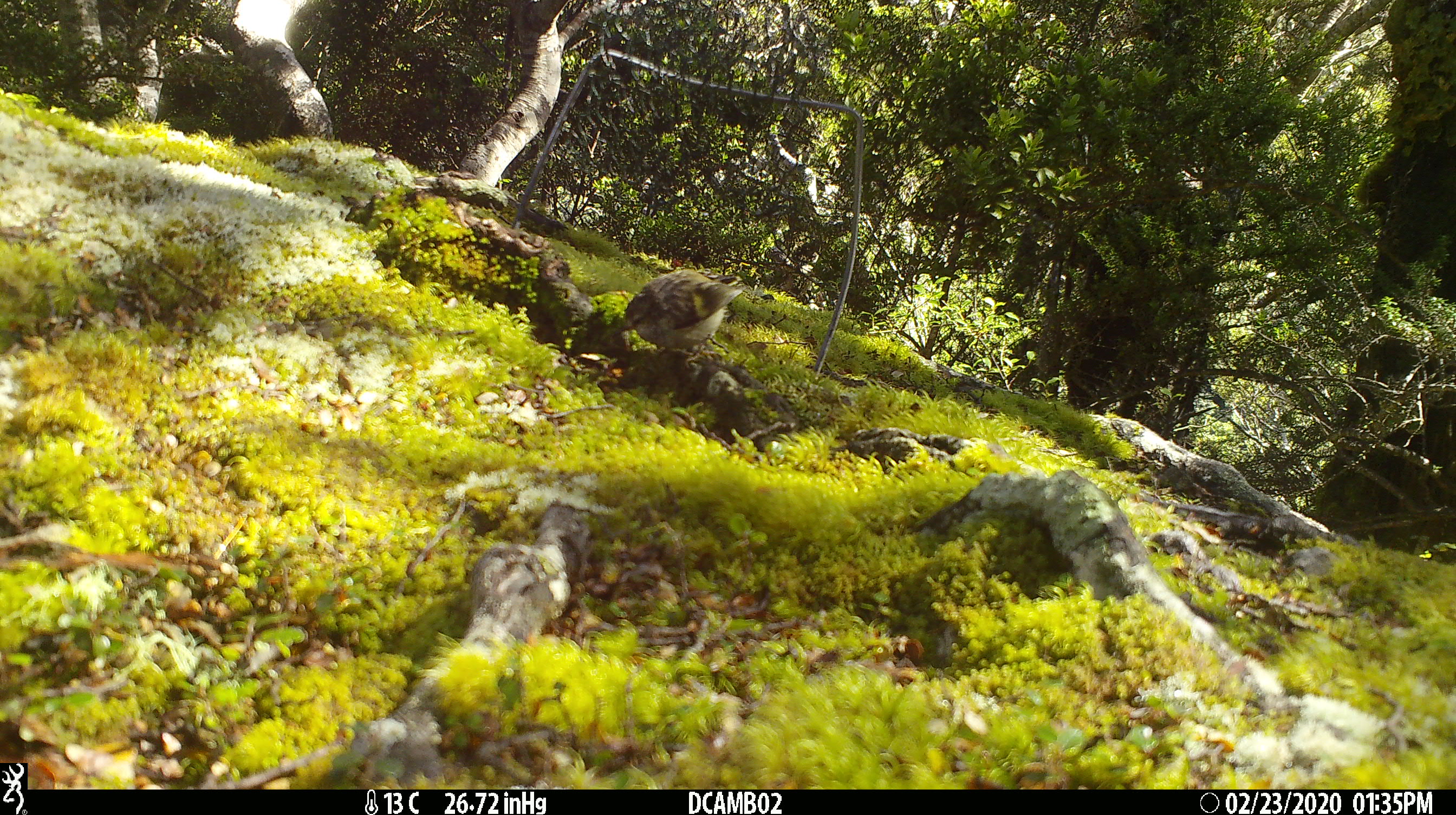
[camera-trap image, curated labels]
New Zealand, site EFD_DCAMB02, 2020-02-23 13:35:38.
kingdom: Animalia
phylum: Chordata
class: Aves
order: Passeriformes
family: Acanthisittidae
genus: Acanthisitta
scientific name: Acanthisitta chloris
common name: rifleman